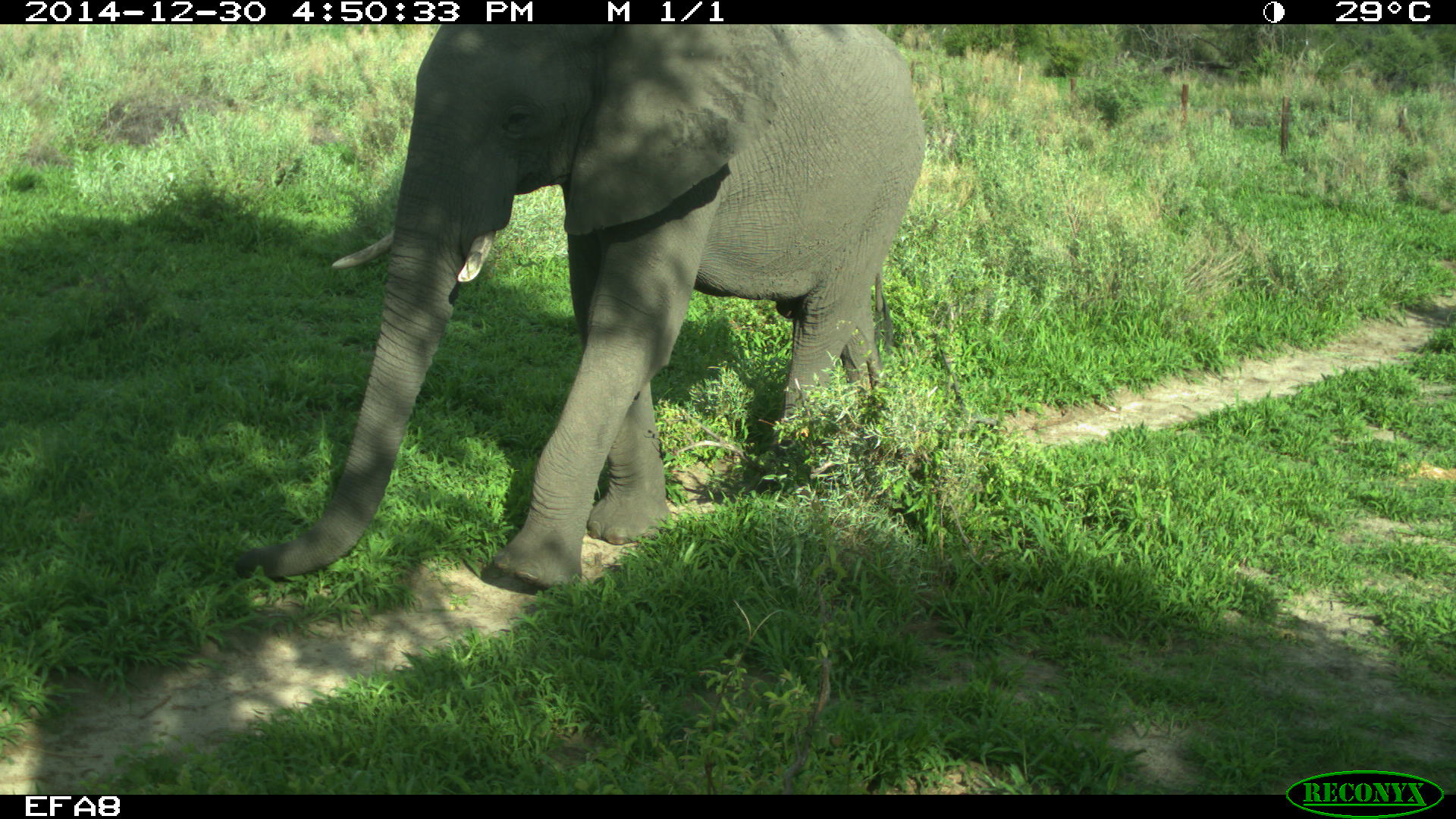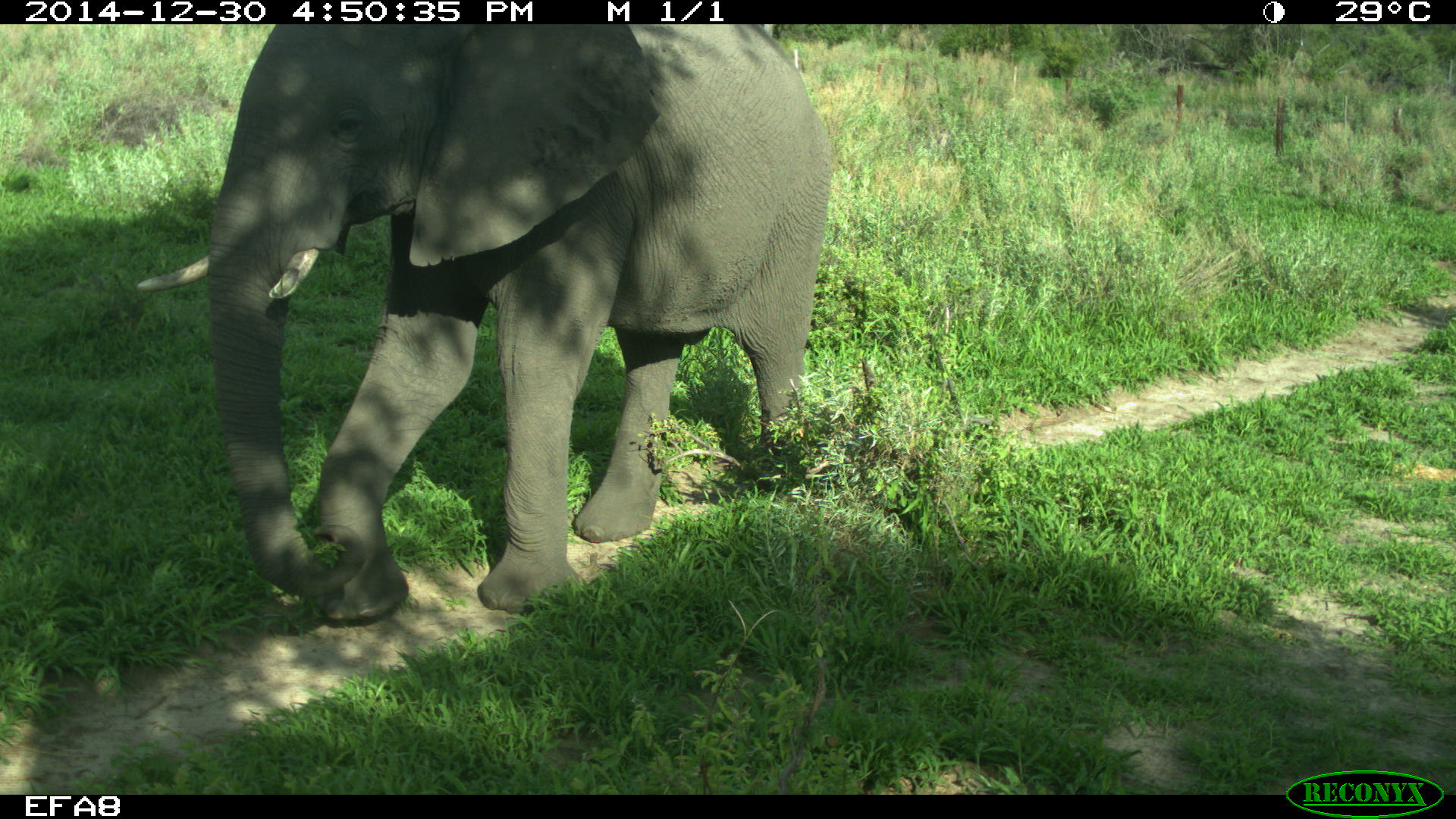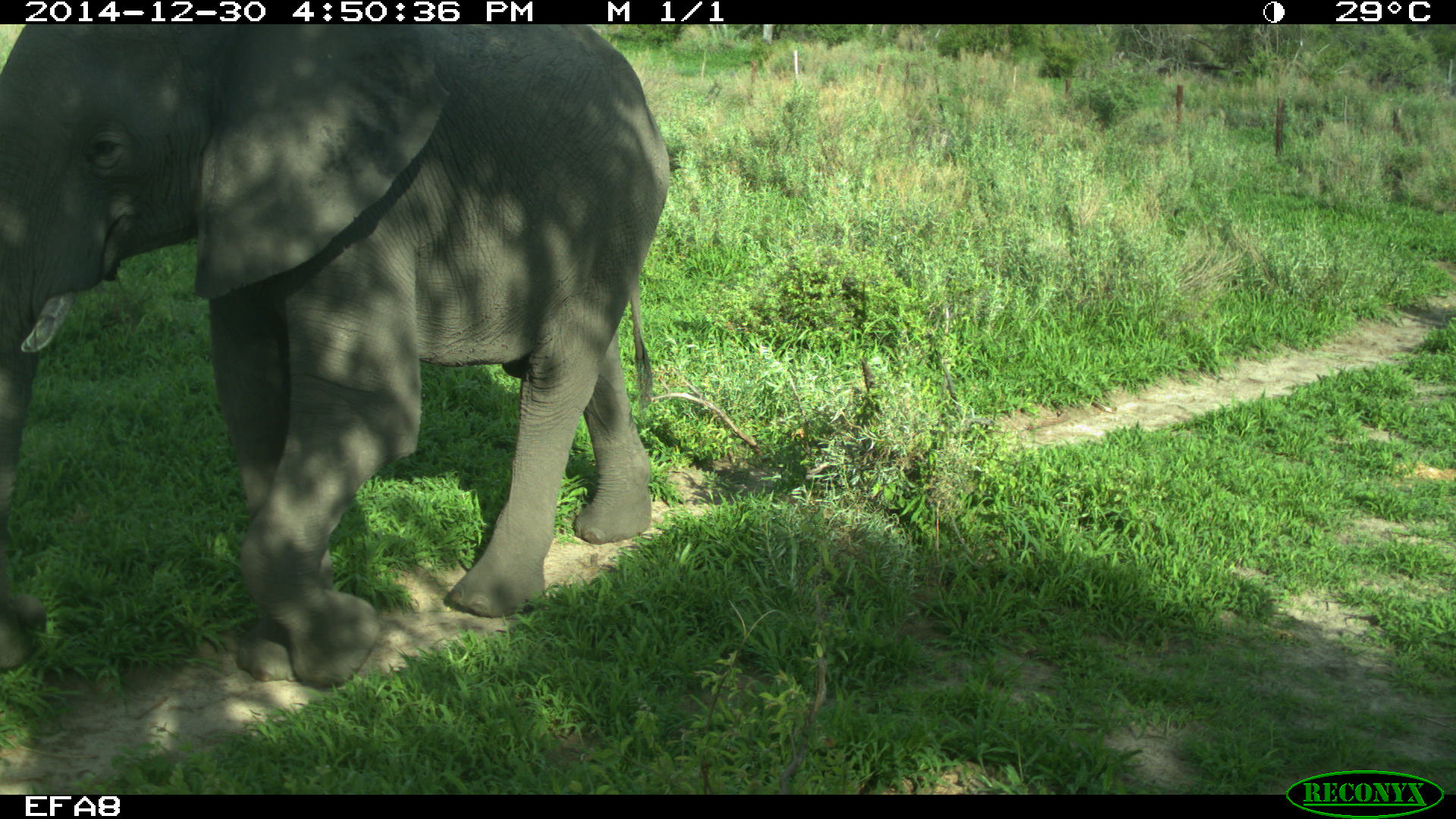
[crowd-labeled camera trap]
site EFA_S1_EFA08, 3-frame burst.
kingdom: Animalia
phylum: Chordata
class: Mammalia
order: Proboscidea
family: Elephantidae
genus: Loxodonta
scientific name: Loxodonta africana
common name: african bush elephant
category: elephant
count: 1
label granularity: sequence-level